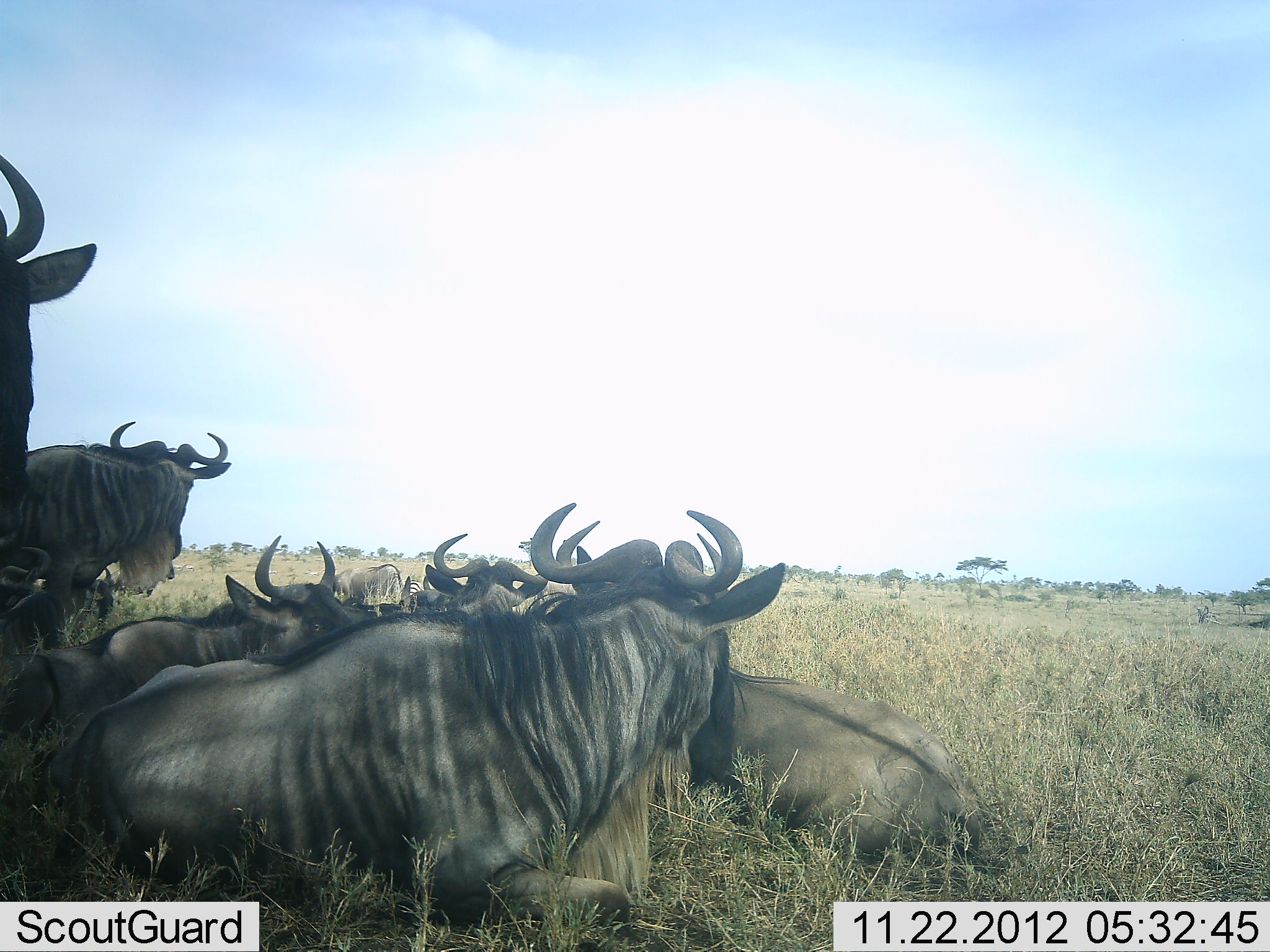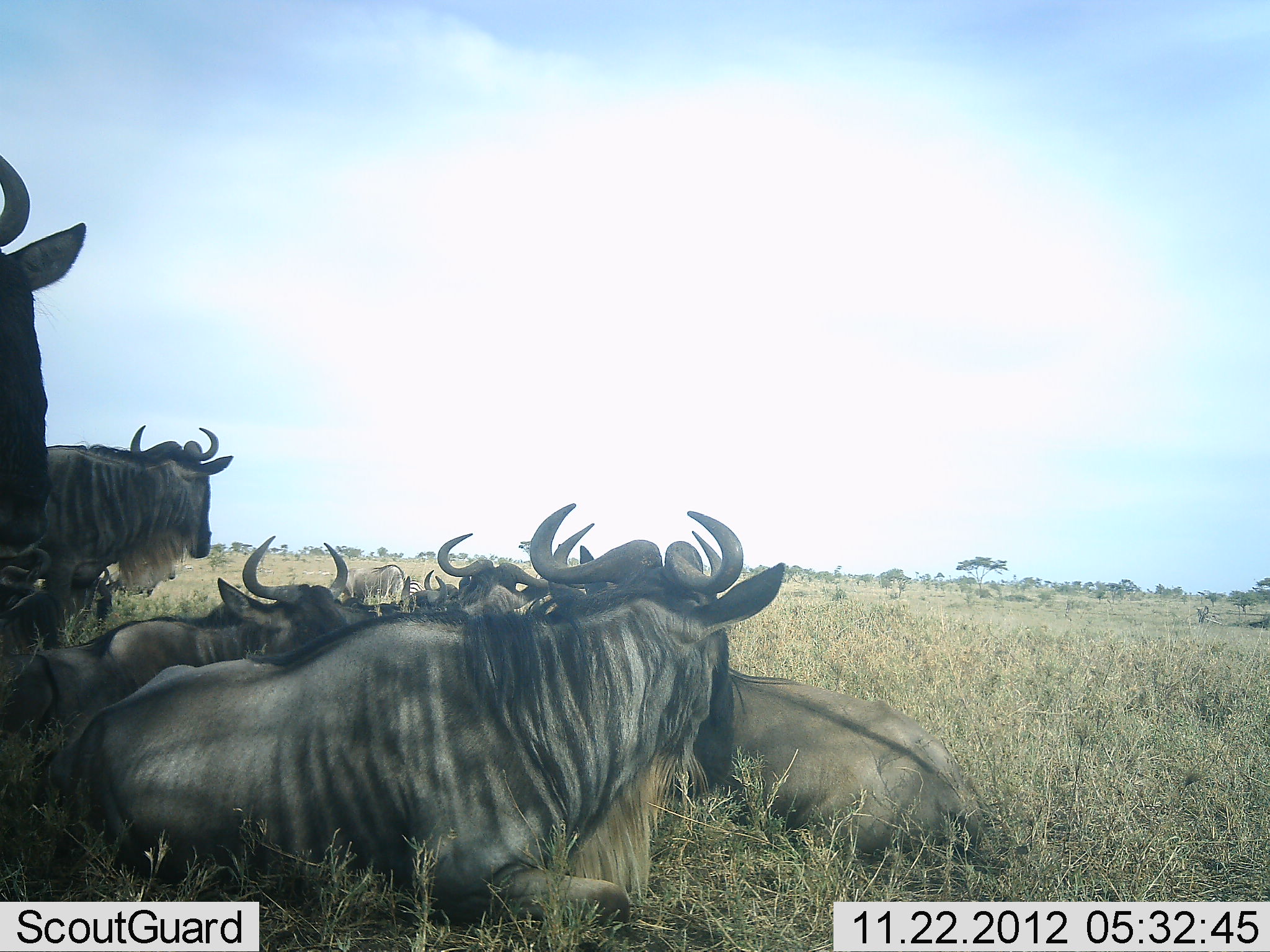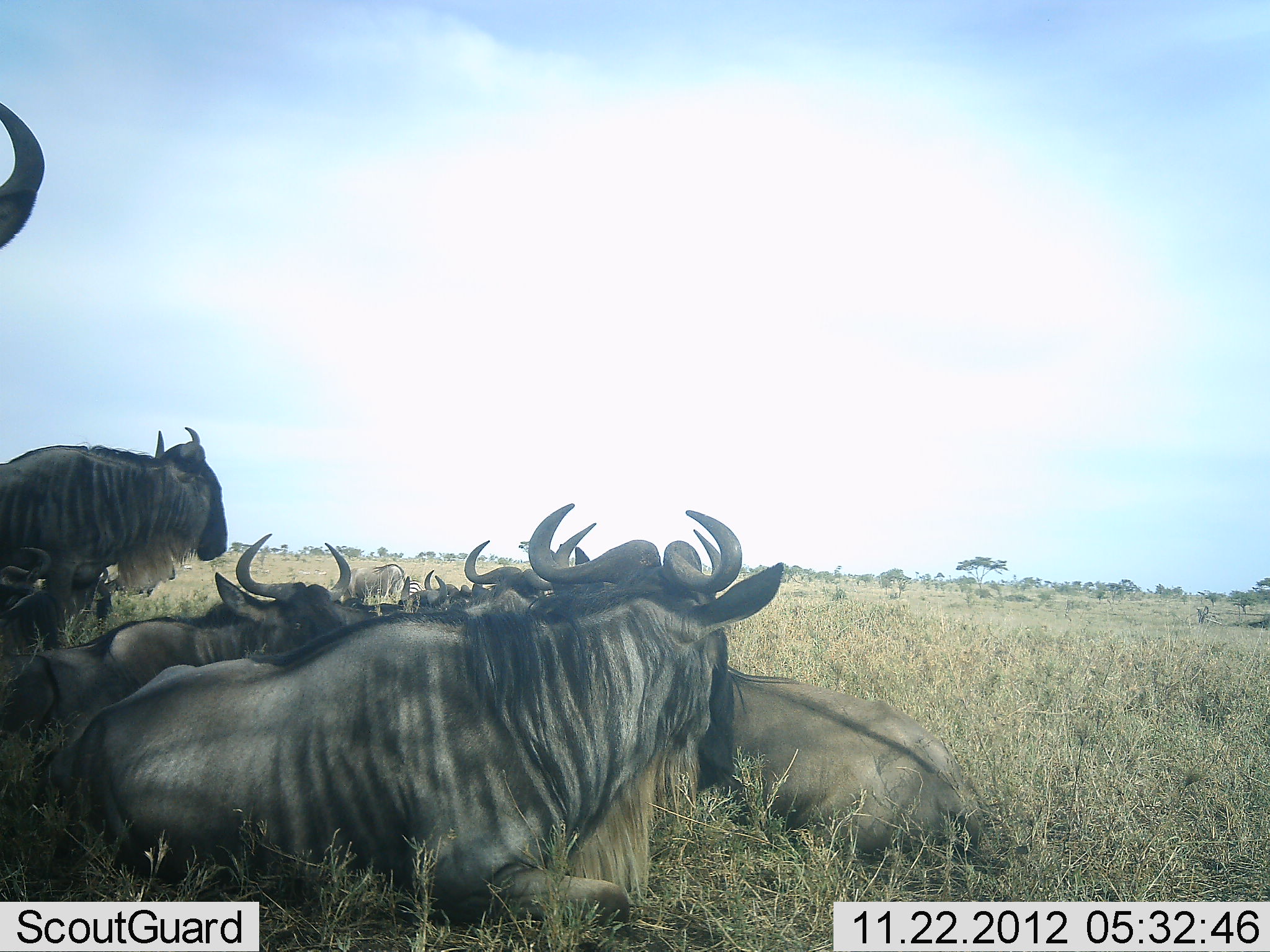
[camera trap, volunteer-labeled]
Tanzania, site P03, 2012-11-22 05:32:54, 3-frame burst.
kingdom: Animalia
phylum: Chordata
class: Mammalia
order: Artiodactyla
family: Bovidae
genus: Connochaetes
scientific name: Connochaetes taurinus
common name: blue wildebeest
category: wildebeest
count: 10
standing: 20%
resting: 100%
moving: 0%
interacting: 0%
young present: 20%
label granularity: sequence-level